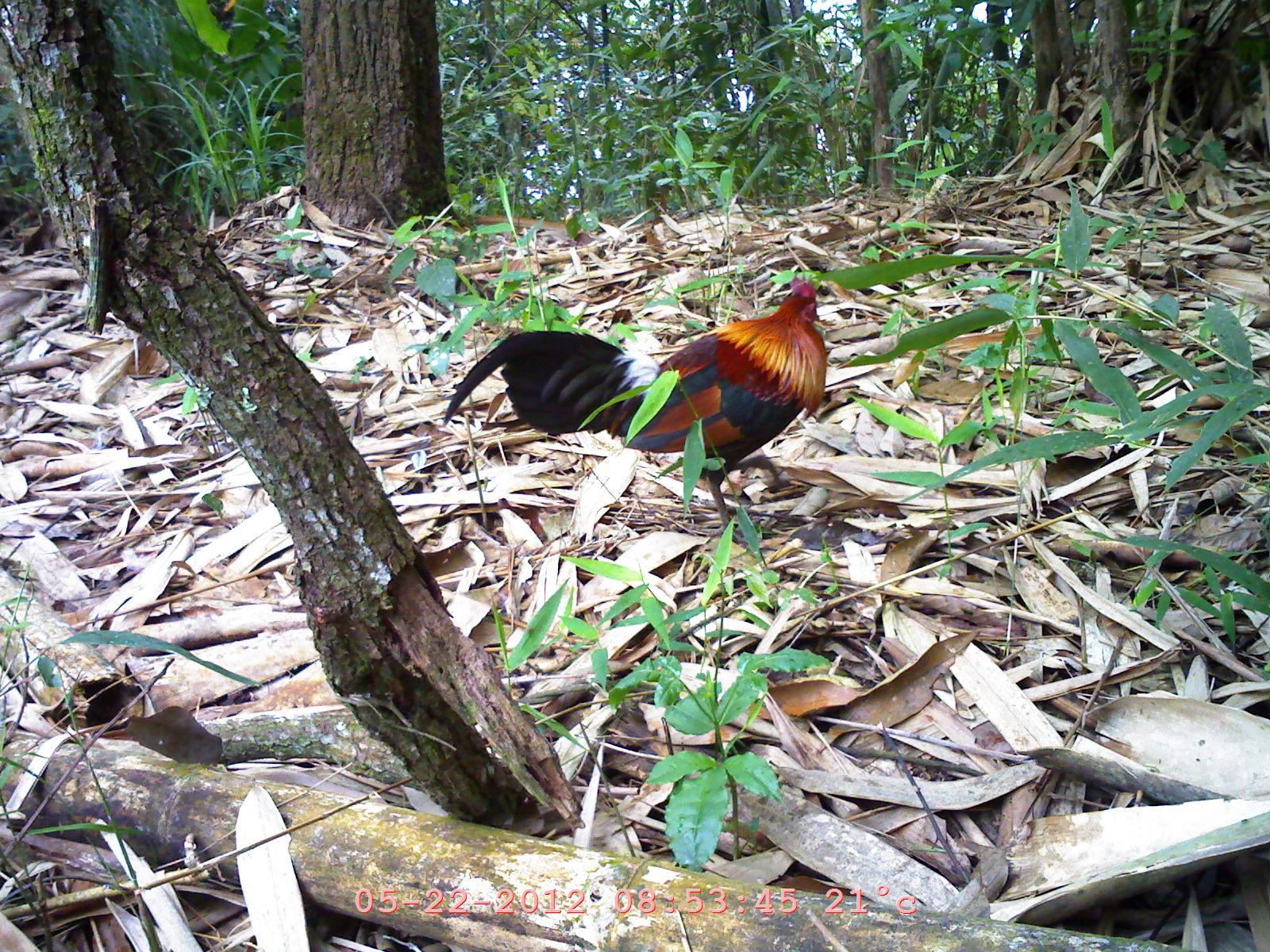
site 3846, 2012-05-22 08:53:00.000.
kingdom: Animalia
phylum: Chordata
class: Aves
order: Galliformes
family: Phasianidae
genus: Gallus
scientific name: Gallus gallus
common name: red junglefowl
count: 1